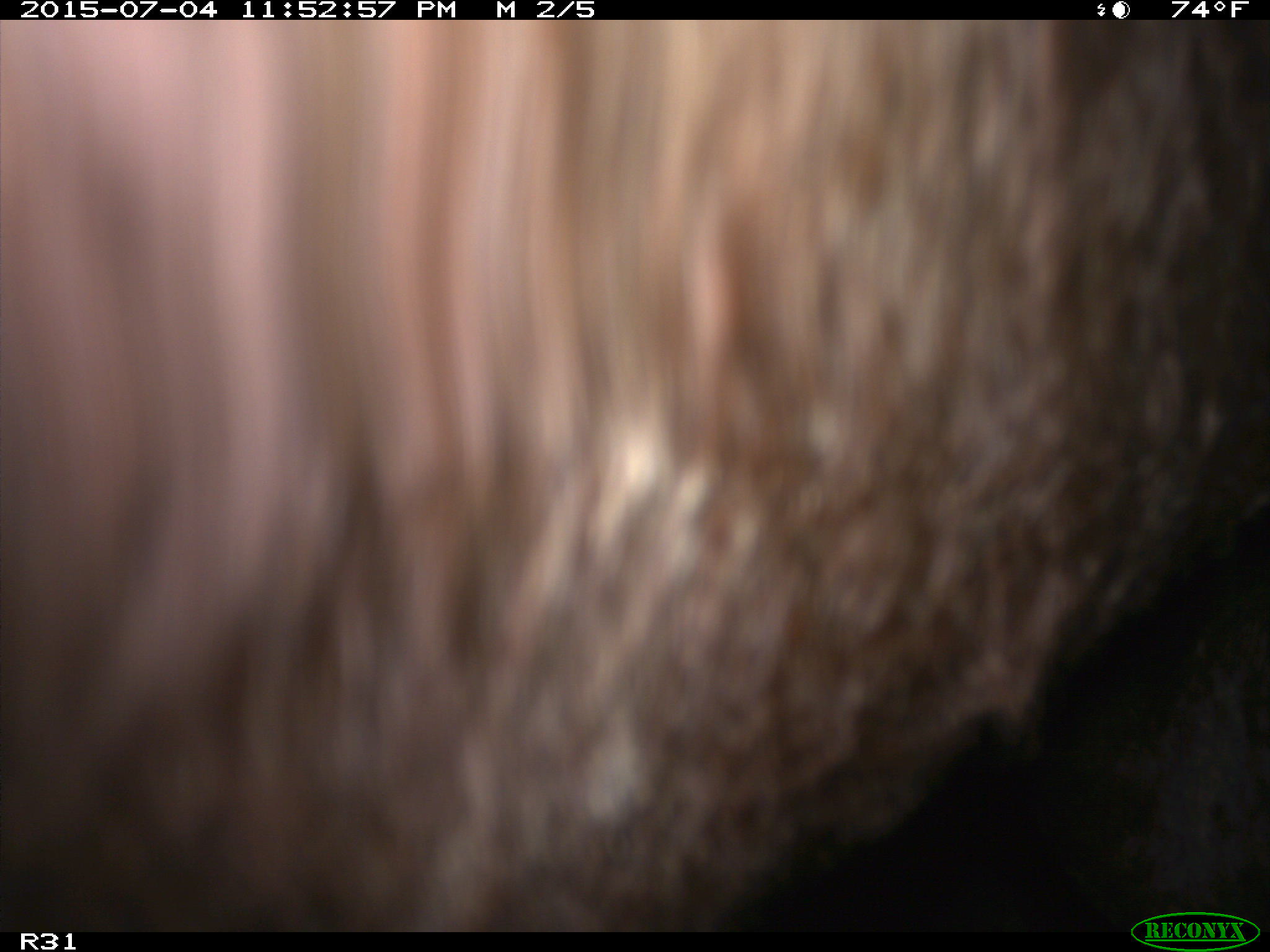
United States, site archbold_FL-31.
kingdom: Animalia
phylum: Chordata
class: Mammalia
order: Artiodactyla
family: Bovidae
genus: Bos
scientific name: Bos taurus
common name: domestic cow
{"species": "Bos taurus (domestic cow)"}